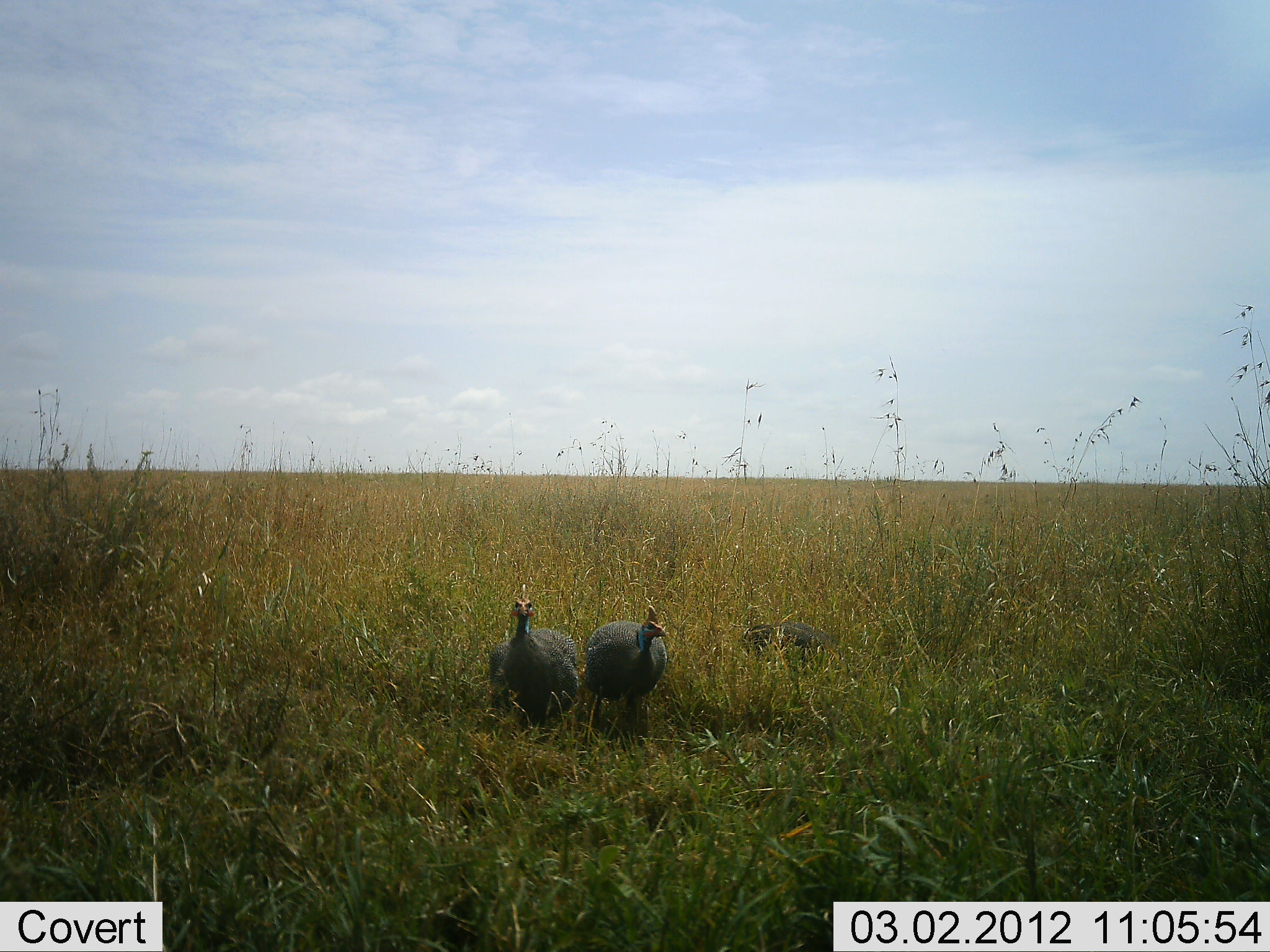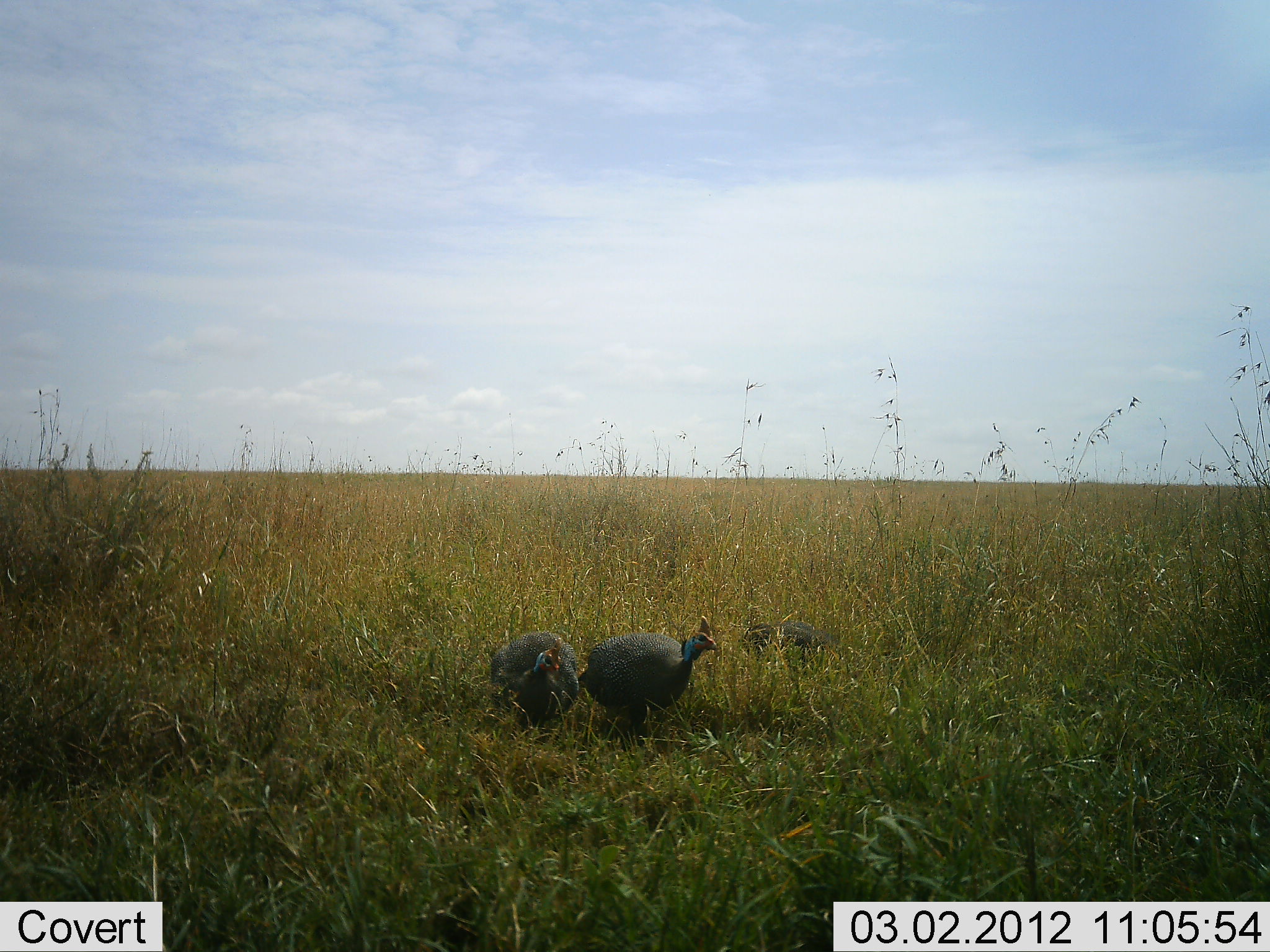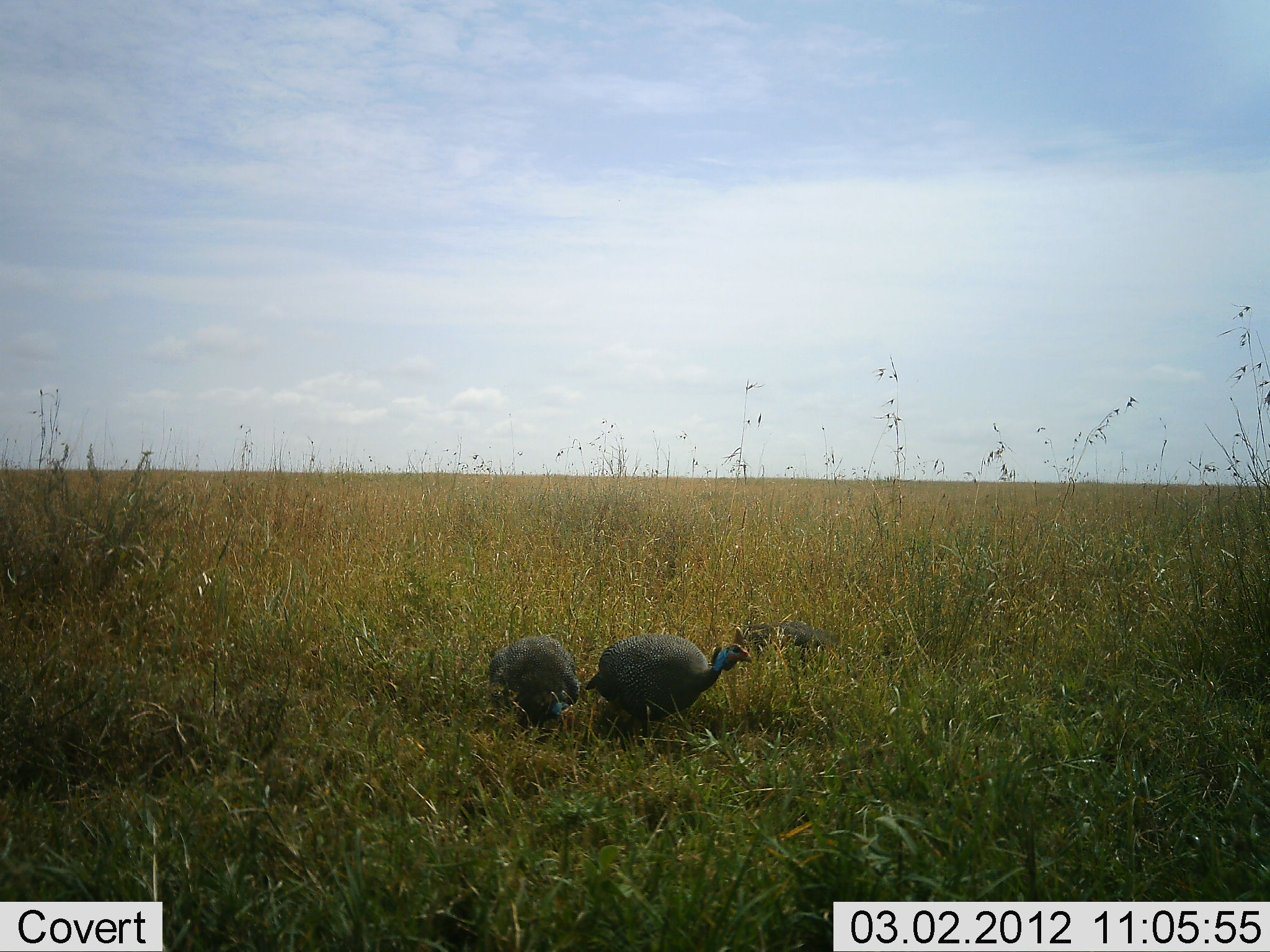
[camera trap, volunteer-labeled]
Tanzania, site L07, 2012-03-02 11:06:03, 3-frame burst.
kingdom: Animalia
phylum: Chordata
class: Aves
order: Galliformes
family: Numididae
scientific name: Numididae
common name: guinea fowl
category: guineafowl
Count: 2.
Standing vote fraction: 36%.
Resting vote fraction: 14%.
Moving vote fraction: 64%.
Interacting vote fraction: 0%.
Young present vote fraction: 0%.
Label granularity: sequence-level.